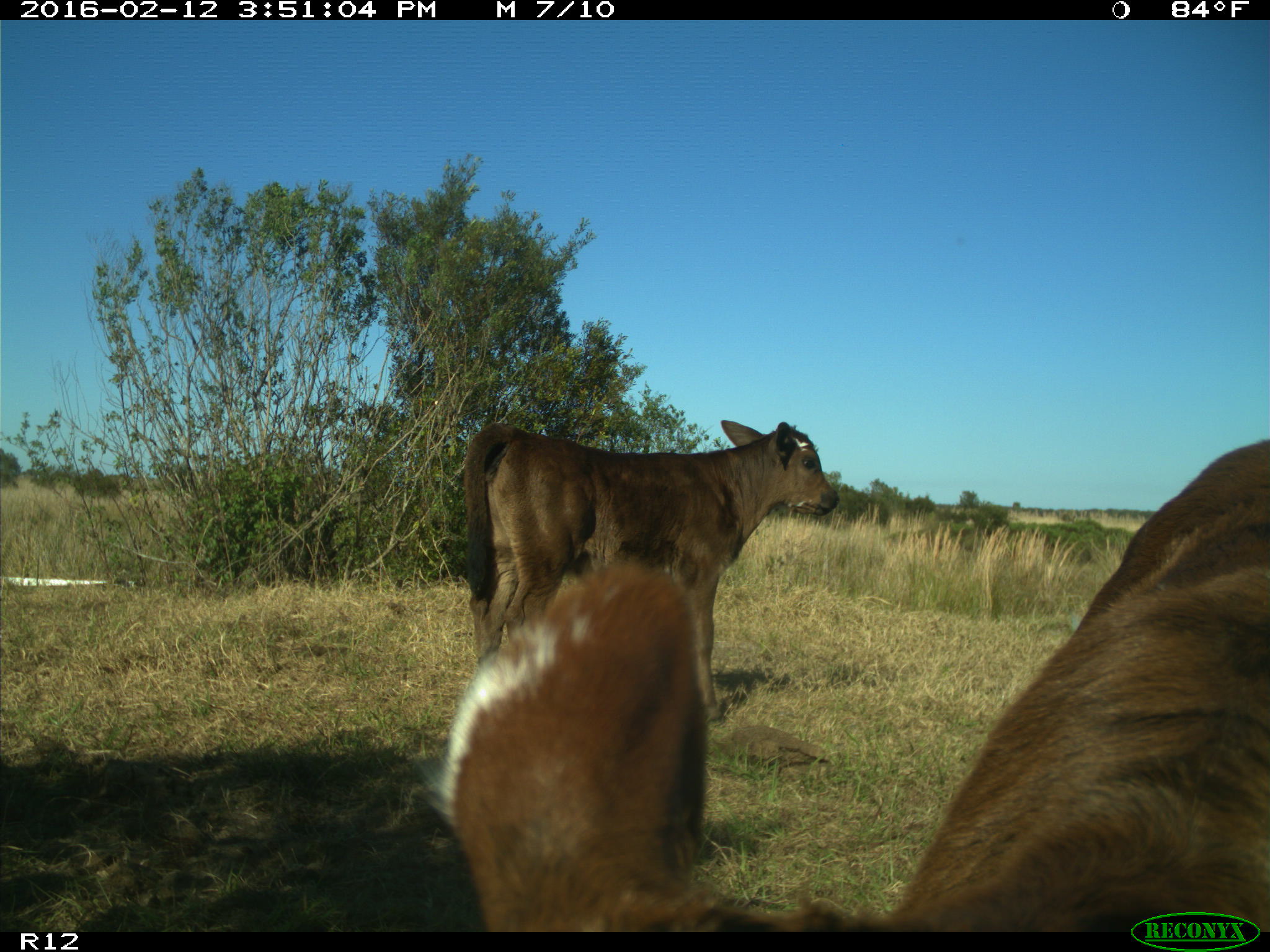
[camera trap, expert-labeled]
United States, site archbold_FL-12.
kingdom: Animalia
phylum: Chordata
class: Mammalia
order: Artiodactyla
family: Bovidae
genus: Bos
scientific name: Bos taurus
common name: domestic cow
Bos taurus (domestic cow).